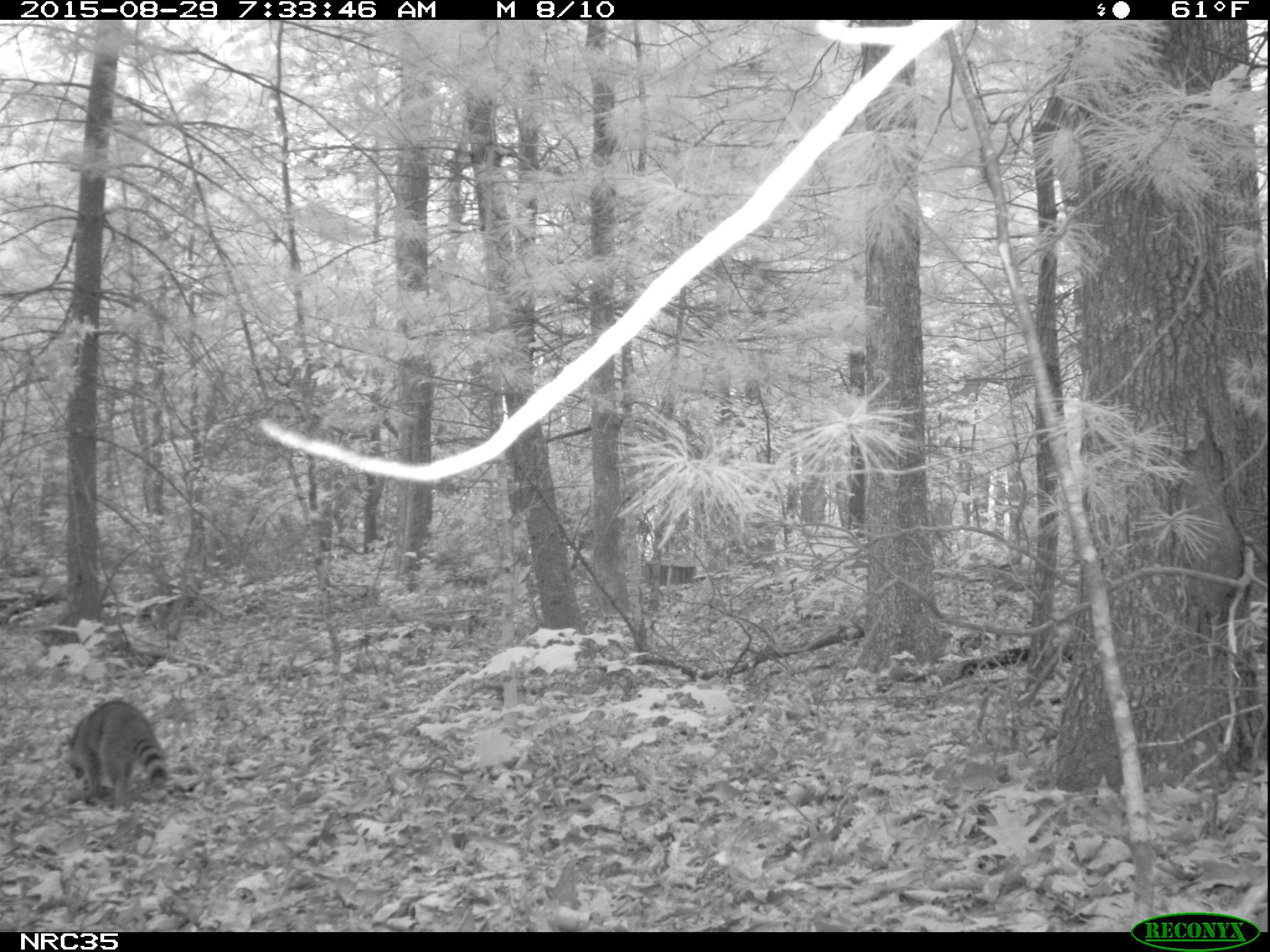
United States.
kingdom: Animalia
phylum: Chordata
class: Mammalia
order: Carnivora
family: Procyonidae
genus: Procyon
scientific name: Procyon lotor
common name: northern raccoon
Northern Raccoon (Procyon lotor).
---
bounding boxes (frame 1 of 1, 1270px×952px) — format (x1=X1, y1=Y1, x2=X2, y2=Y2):
Northern Raccoon: (x1=61, y1=698, x2=177, y2=809)